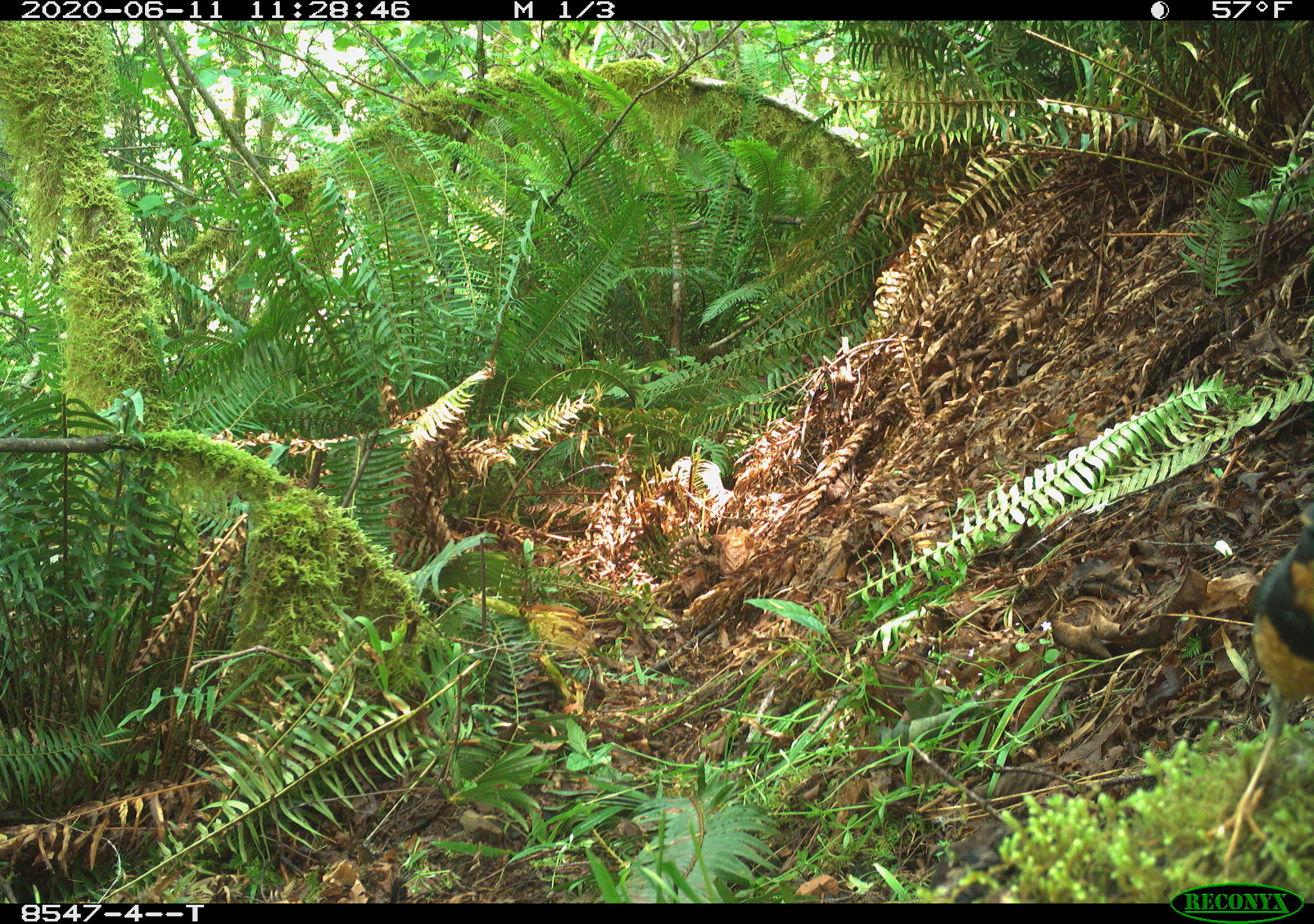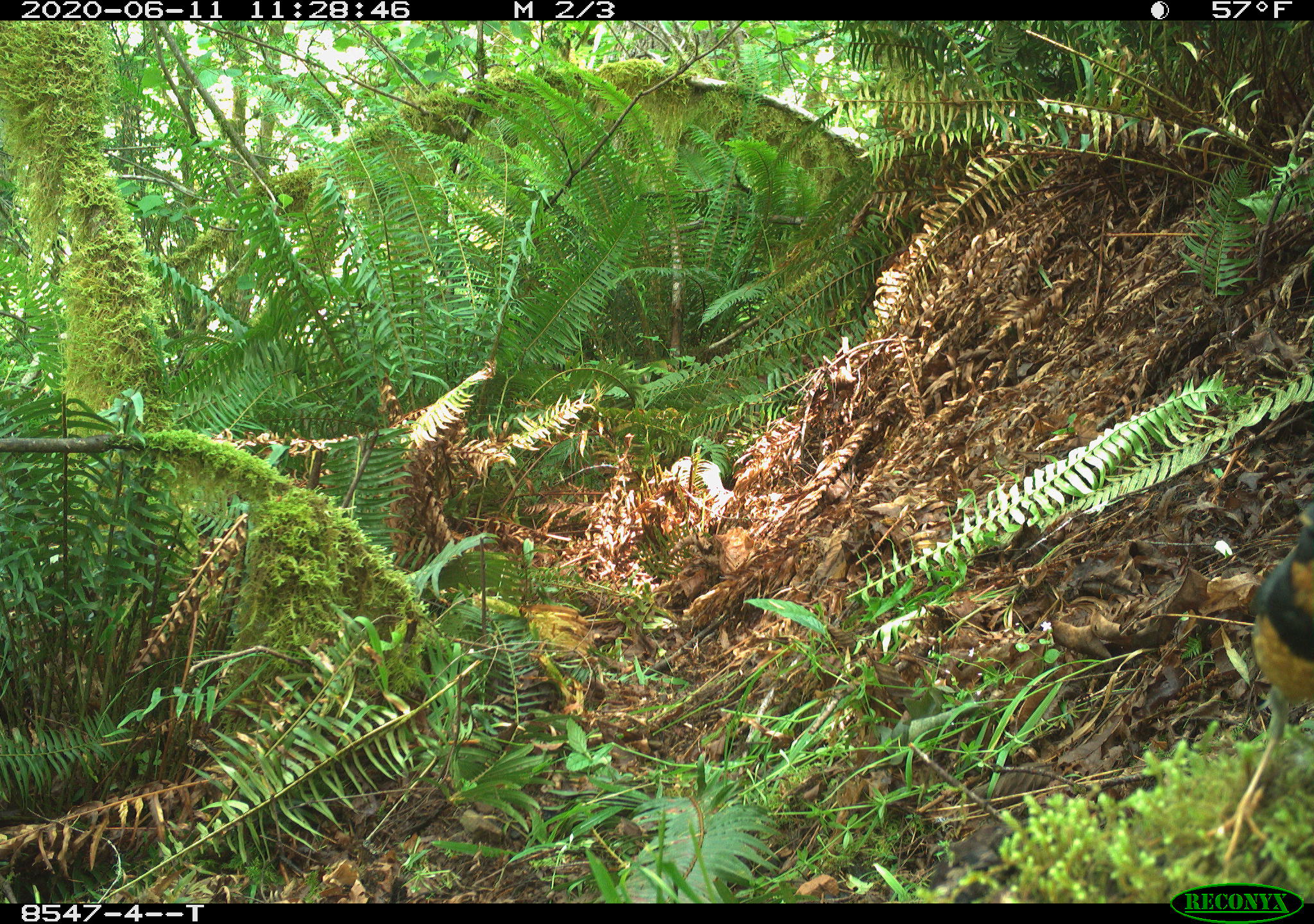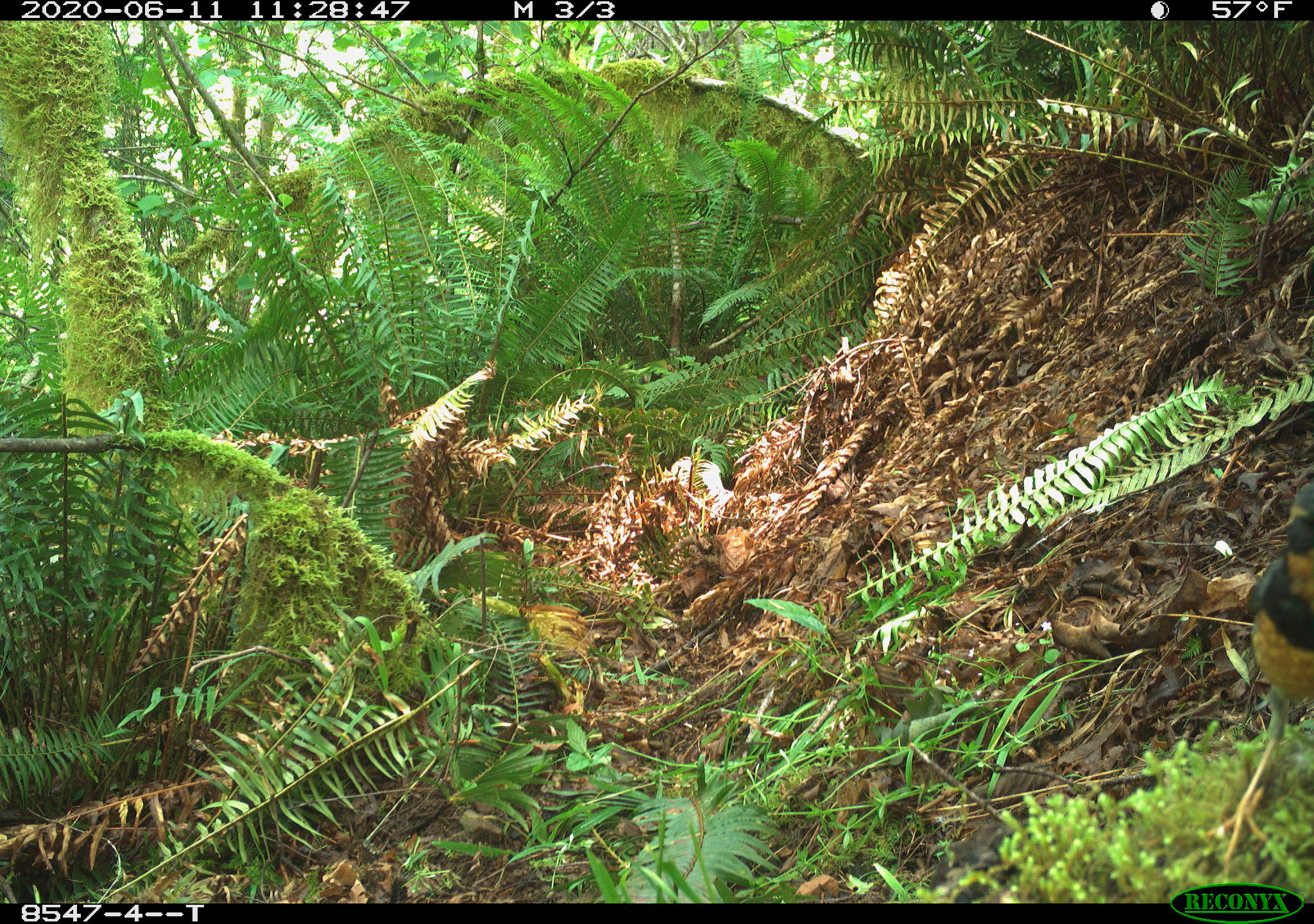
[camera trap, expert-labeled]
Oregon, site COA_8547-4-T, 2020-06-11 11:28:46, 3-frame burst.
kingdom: Animalia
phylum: Chordata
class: Aves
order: Passeriformes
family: Turdidae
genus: Ixoreus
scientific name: Ixoreus naevius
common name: varied thrush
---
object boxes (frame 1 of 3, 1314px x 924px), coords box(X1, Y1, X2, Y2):
varied thrush: box(1229, 528, 1303, 842)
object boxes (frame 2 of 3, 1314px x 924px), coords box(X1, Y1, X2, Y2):
varied thrush: box(1210, 522, 1303, 864)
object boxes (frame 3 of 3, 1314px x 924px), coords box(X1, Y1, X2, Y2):
varied thrush: box(1216, 471, 1303, 826)